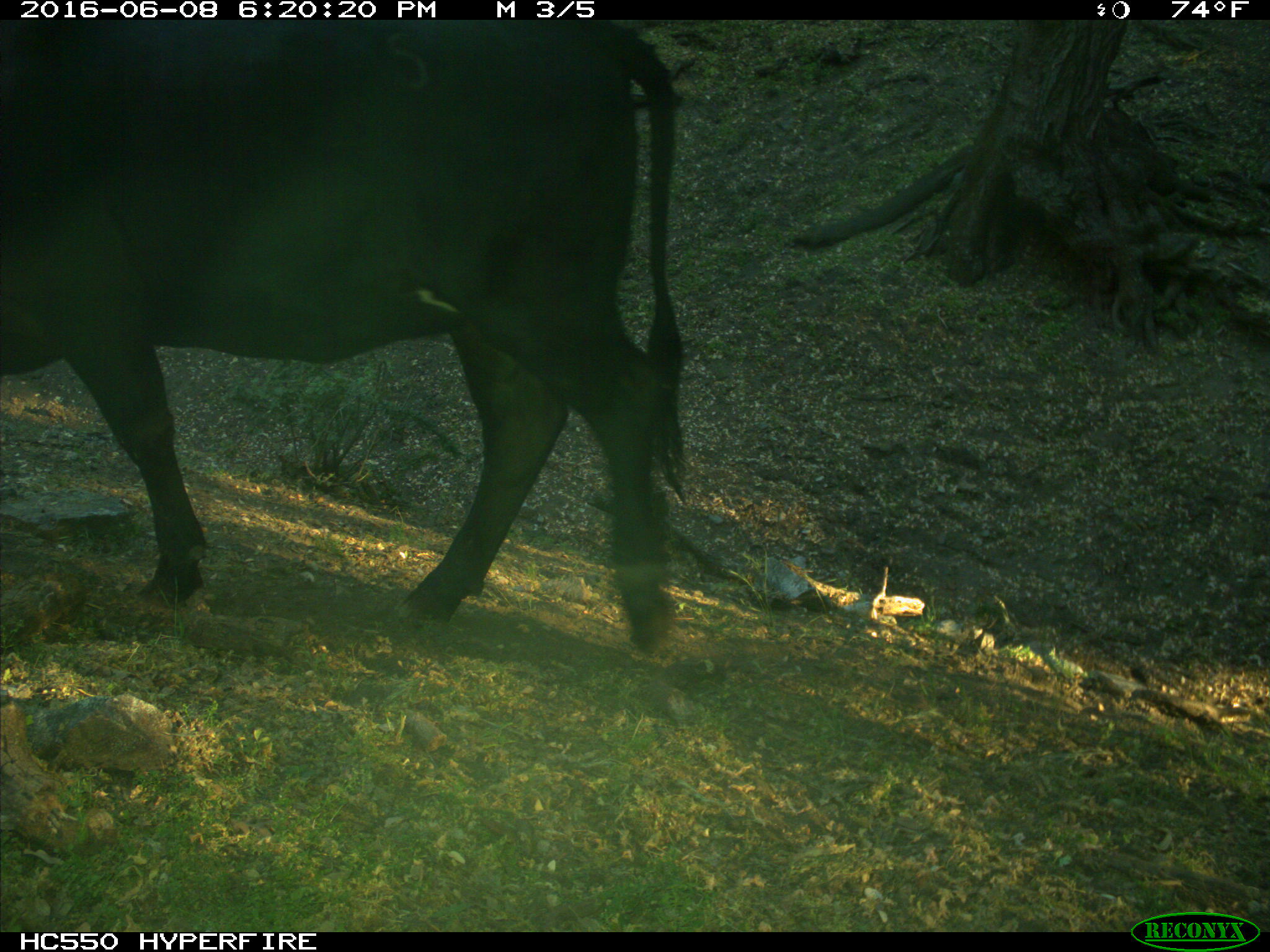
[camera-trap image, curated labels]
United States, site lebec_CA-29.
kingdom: Animalia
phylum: Chordata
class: Mammalia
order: Artiodactyla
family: Bovidae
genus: Bos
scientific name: Bos taurus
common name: domestic cow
Bos taurus (domestic cow).